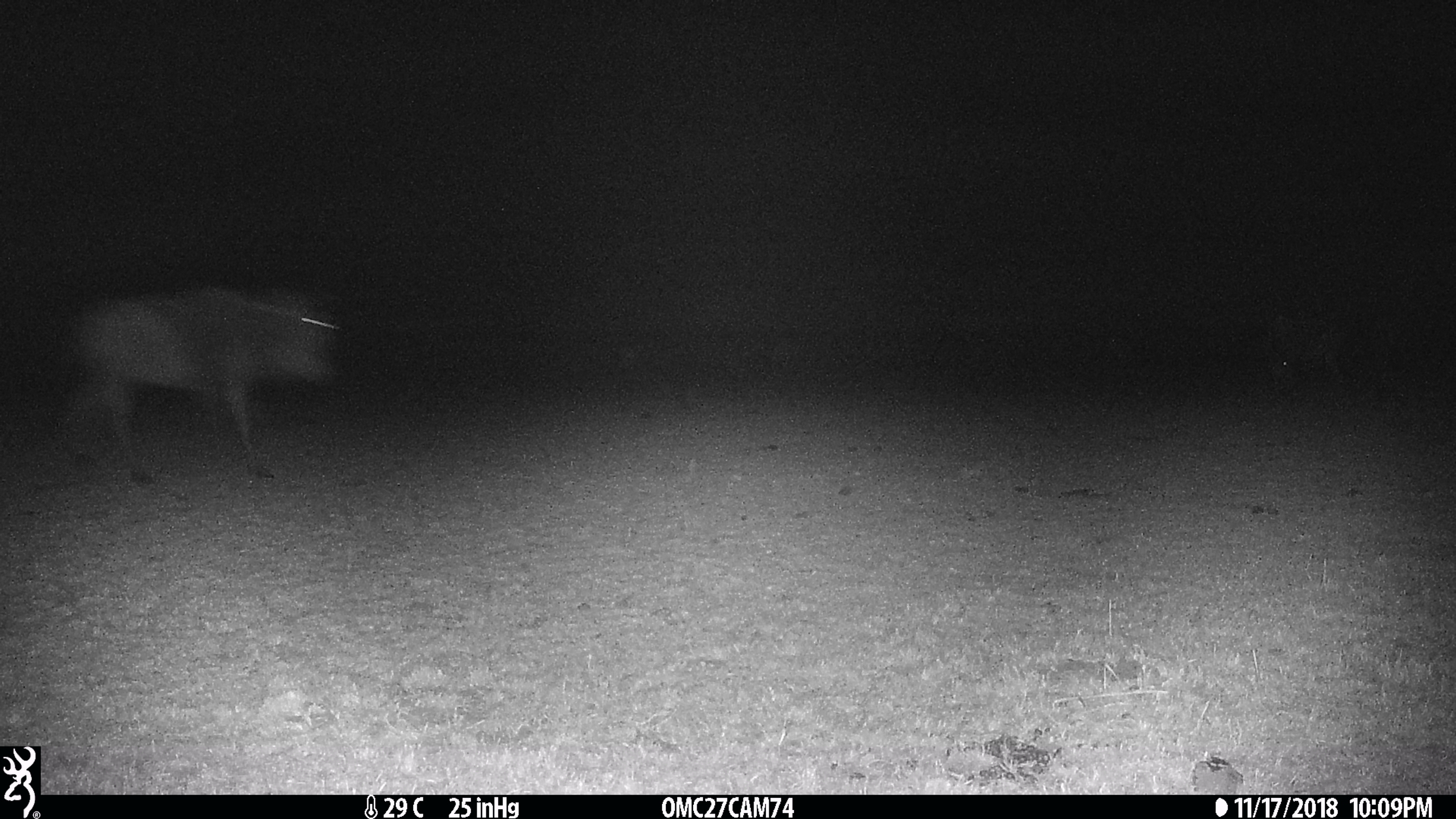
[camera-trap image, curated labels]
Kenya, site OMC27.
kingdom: Animalia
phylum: Chordata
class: Mammalia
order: Artiodactyla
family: Bovidae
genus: Connochaetes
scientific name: Connochaetes taurinus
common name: blue wildebeest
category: wildebeest